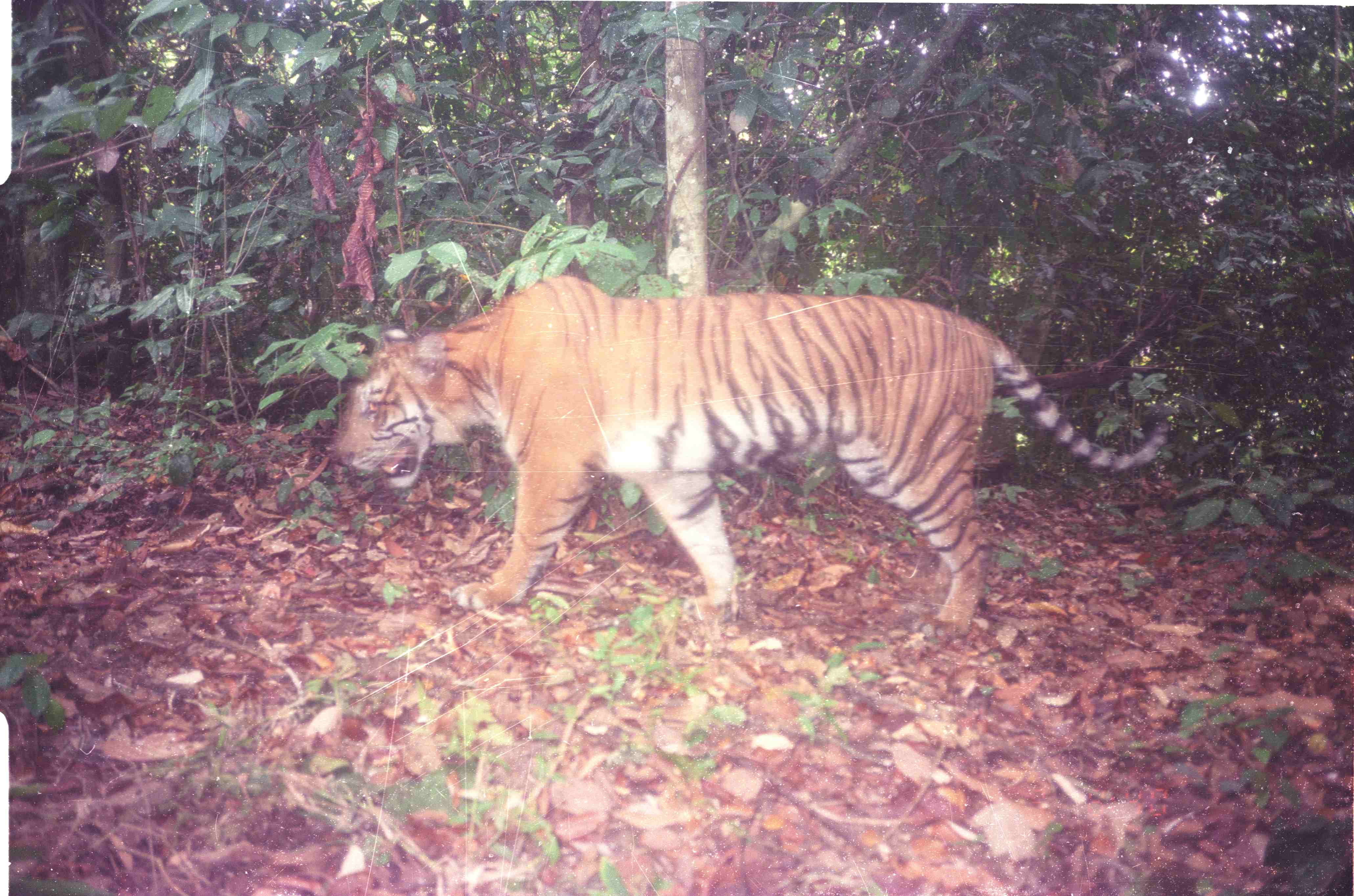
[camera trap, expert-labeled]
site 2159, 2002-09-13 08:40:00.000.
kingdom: Animalia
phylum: Chordata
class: Mammalia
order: Carnivora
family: Felidae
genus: Panthera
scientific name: Panthera tigris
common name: tiger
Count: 1.